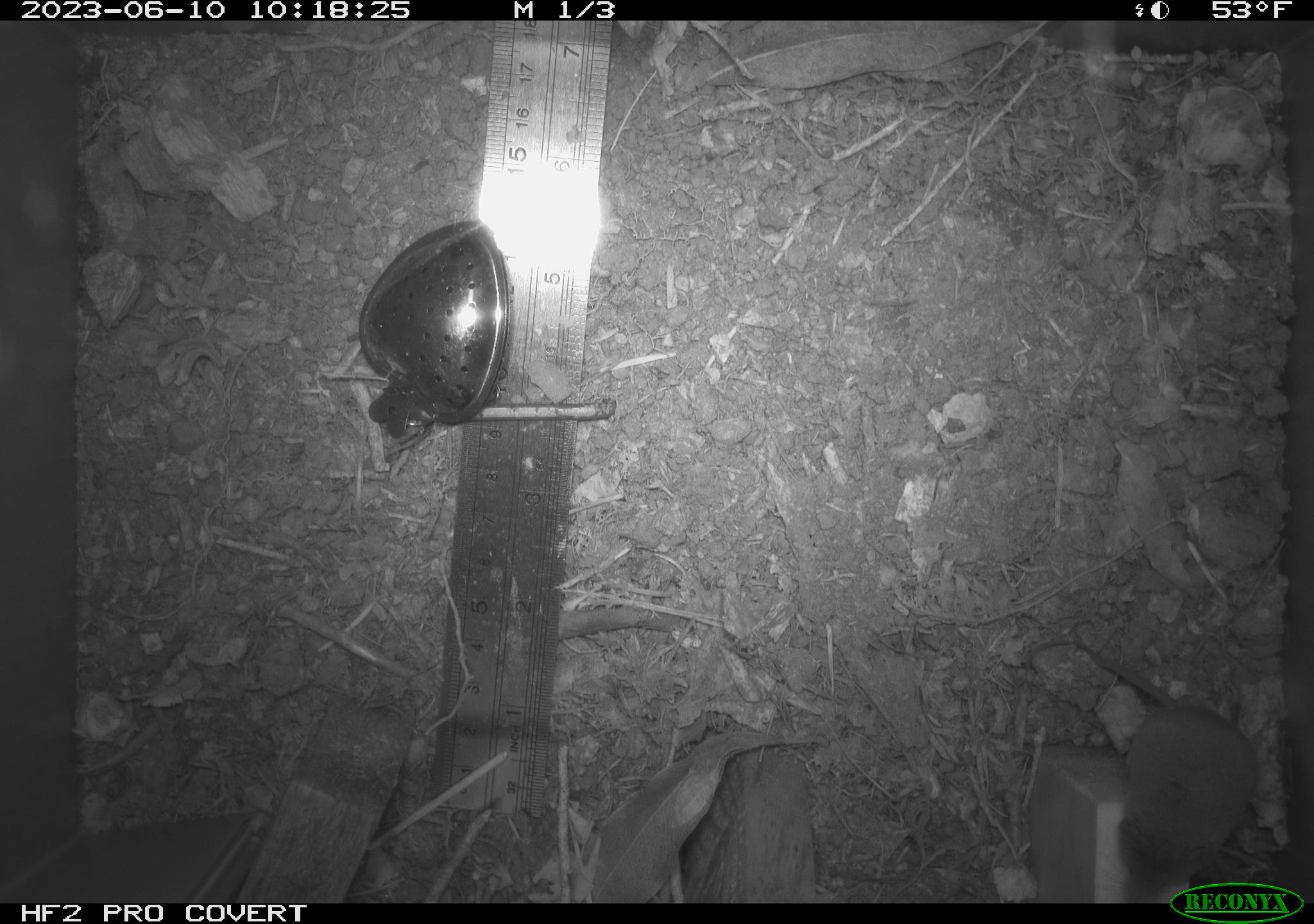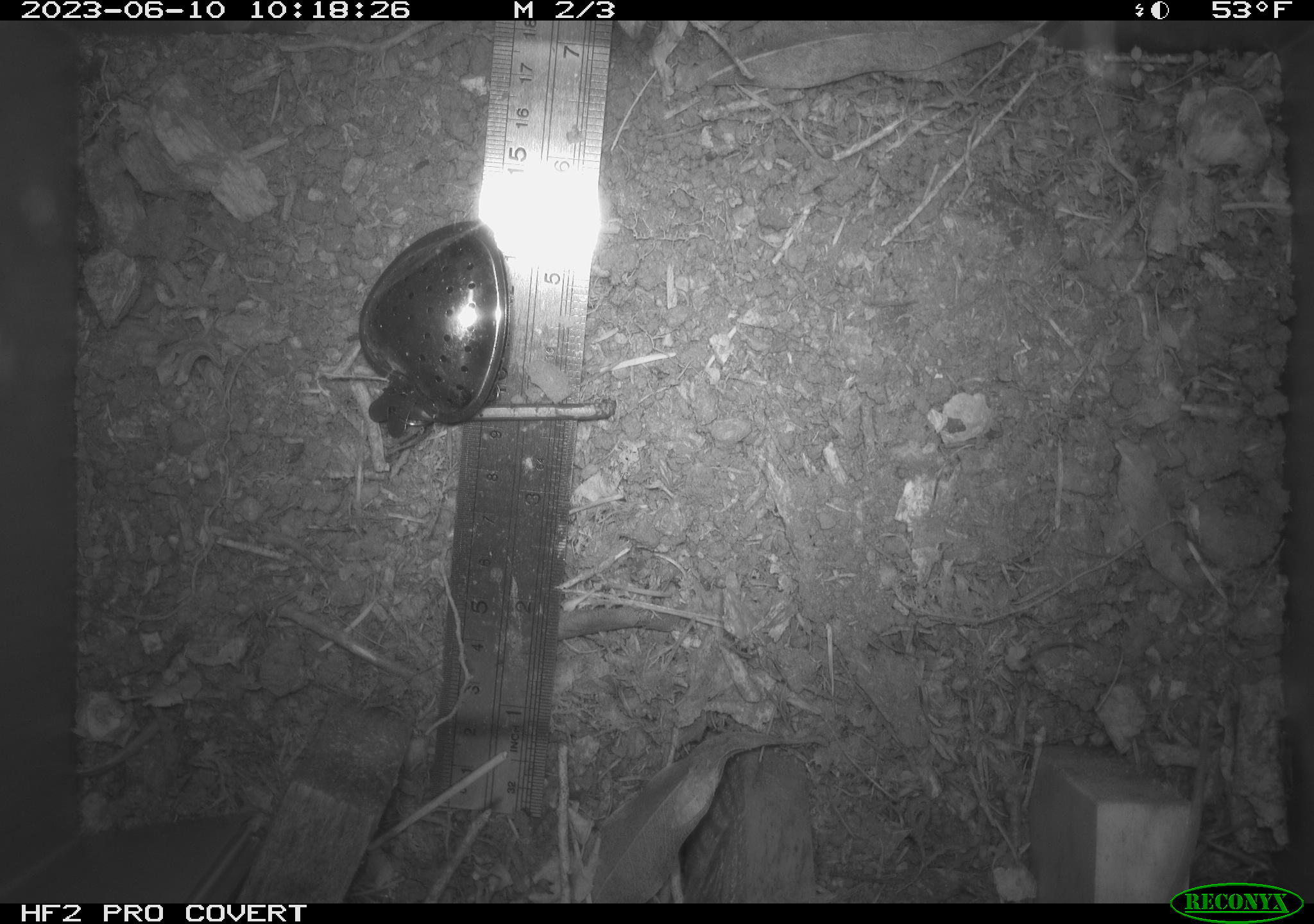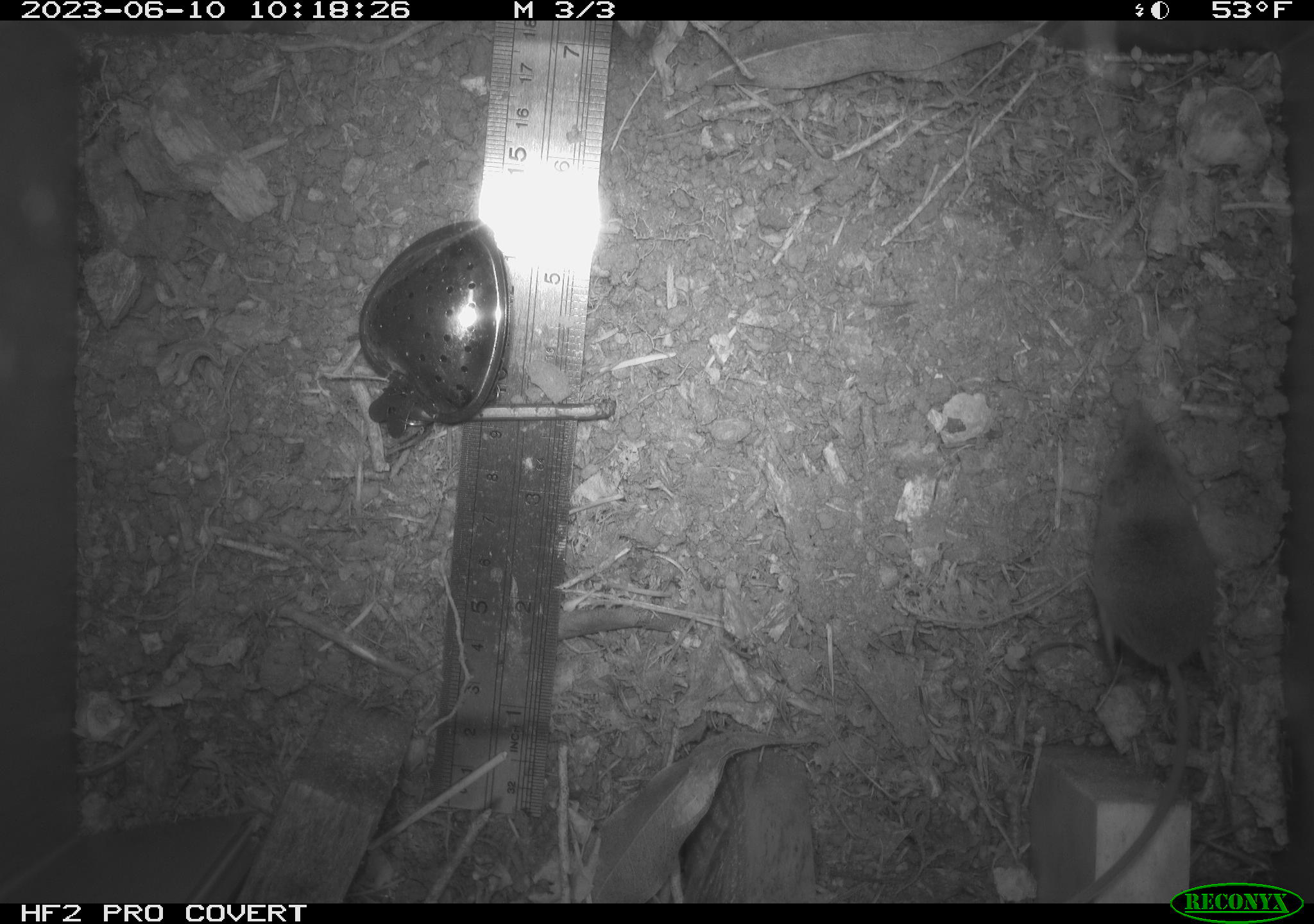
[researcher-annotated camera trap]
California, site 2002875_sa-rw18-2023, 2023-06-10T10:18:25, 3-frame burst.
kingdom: Animalia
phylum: Chordata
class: Mammalia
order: Eulipotyphla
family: Soricidae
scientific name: Soricidae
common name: shrews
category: soricidae family